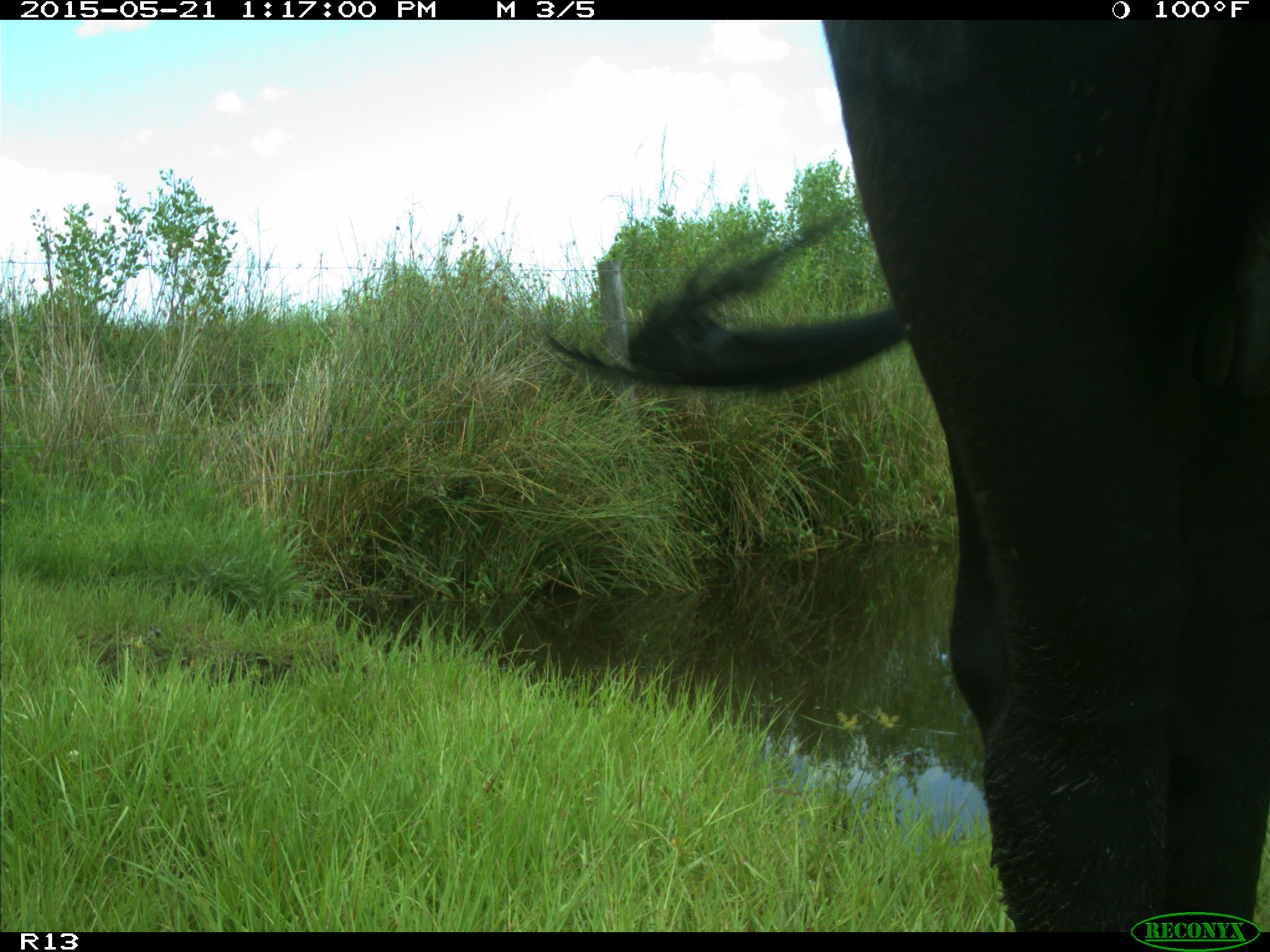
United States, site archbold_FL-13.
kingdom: Animalia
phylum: Chordata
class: Mammalia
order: Artiodactyla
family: Bovidae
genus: Bos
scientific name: Bos taurus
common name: domestic cow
Bos taurus (domestic cow).